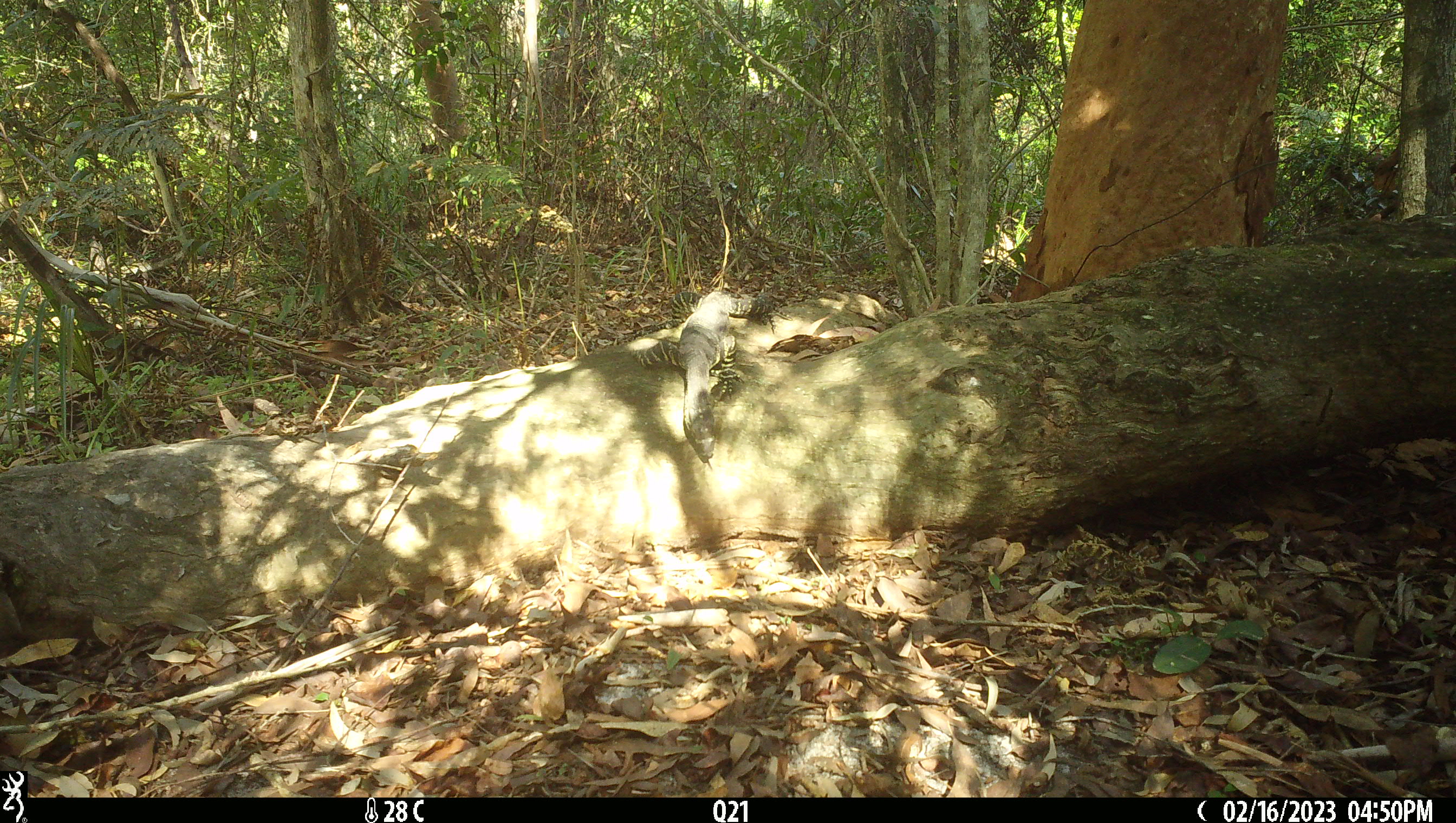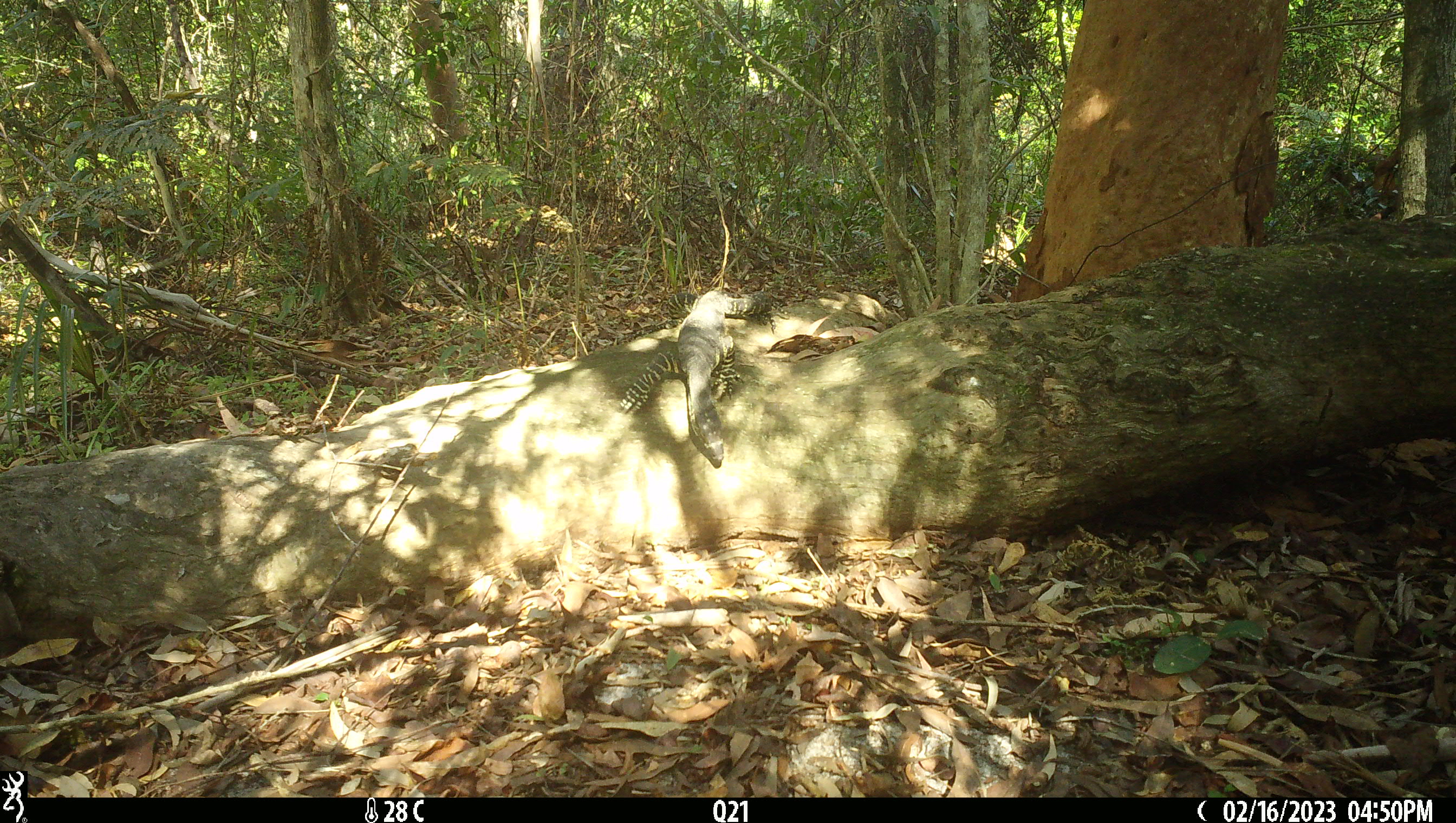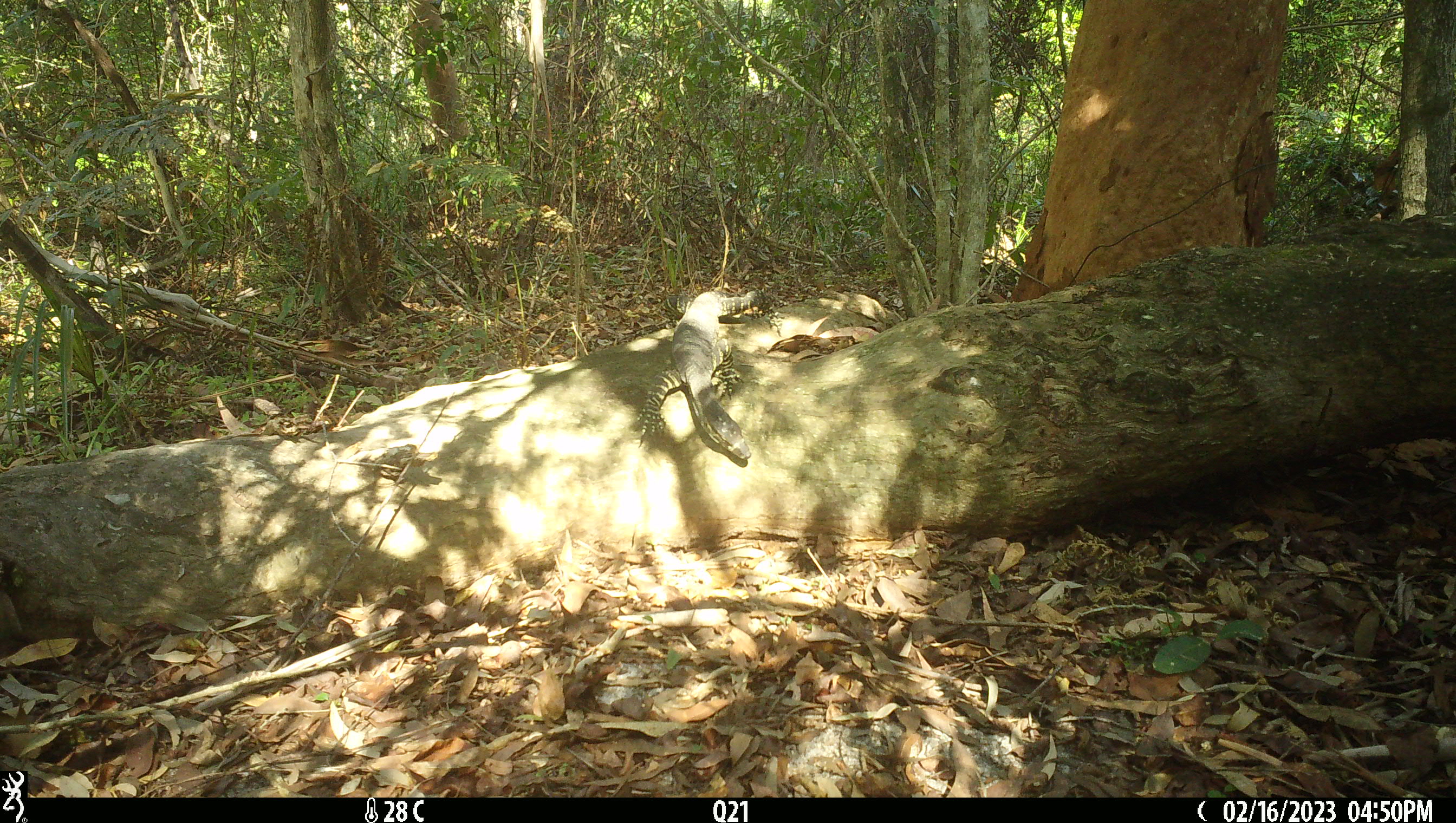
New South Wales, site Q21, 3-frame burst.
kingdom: Animalia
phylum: Chordata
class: Reptilia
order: Squamata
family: Varanidae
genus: Varanus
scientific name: Varanus varius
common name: lace monitor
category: goanna